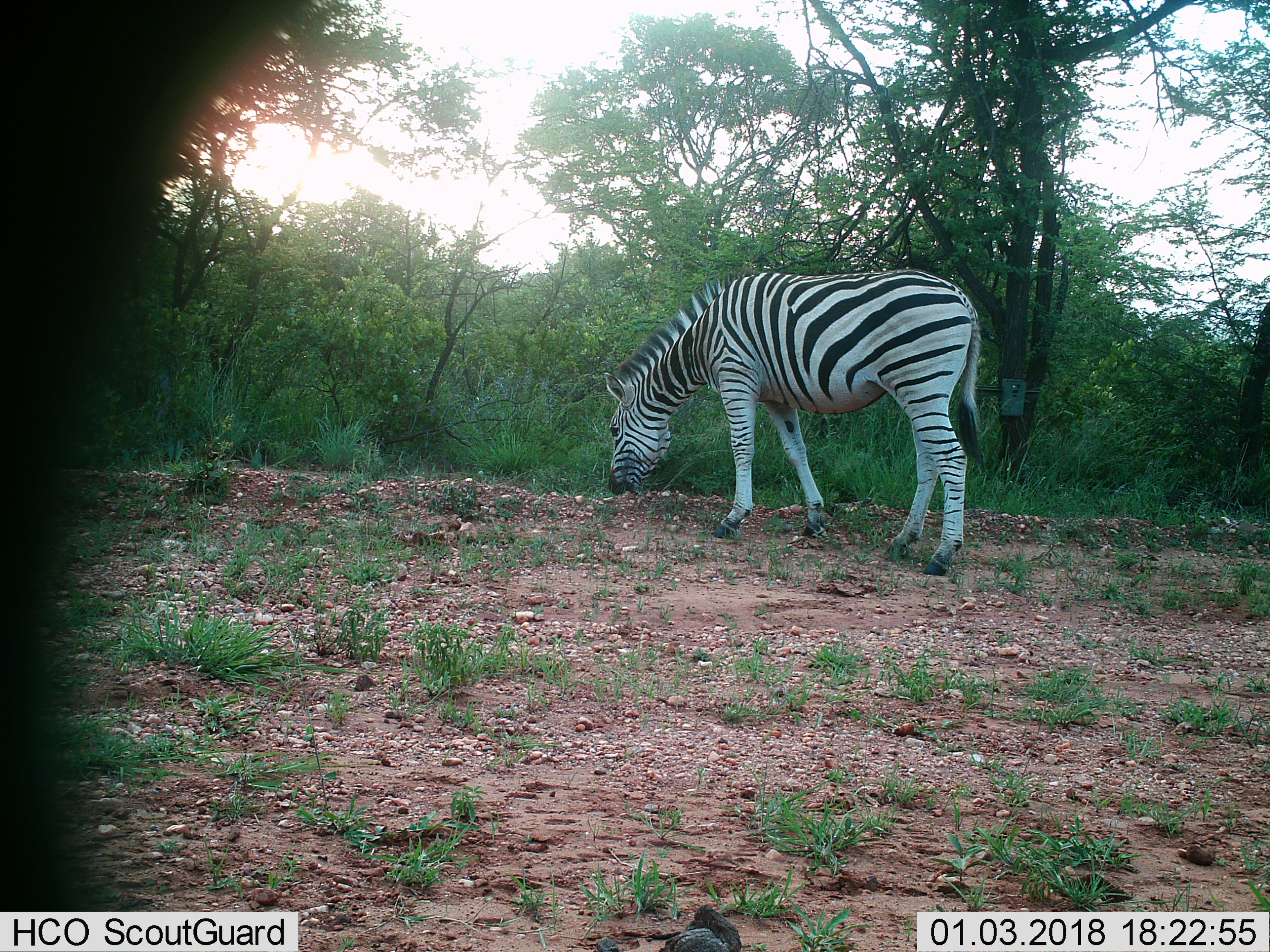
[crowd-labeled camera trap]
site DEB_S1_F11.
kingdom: Animalia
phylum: Chordata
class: Mammalia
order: Perissodactyla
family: Equidae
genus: Equus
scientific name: Equus quagga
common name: plains zebra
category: zebraplains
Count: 1.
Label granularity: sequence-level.